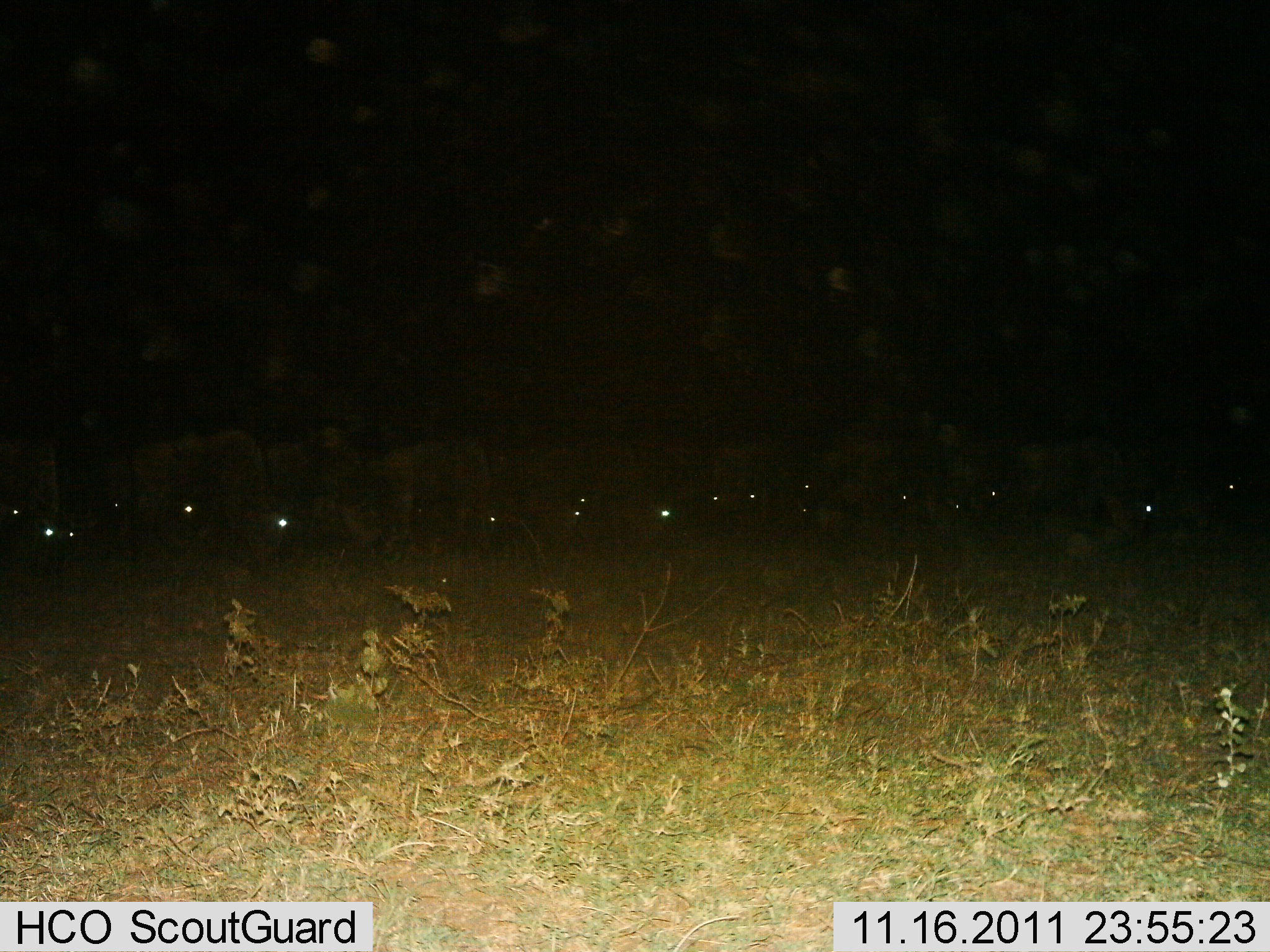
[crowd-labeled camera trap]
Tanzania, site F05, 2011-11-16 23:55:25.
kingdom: Animalia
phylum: Chordata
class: Mammalia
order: Artiodactyla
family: Bovidae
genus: Connochaetes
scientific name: Connochaetes taurinus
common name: blue wildebeest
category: wildebeest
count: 11-50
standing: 50%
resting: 8%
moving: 25%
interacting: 0%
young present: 0%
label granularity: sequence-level